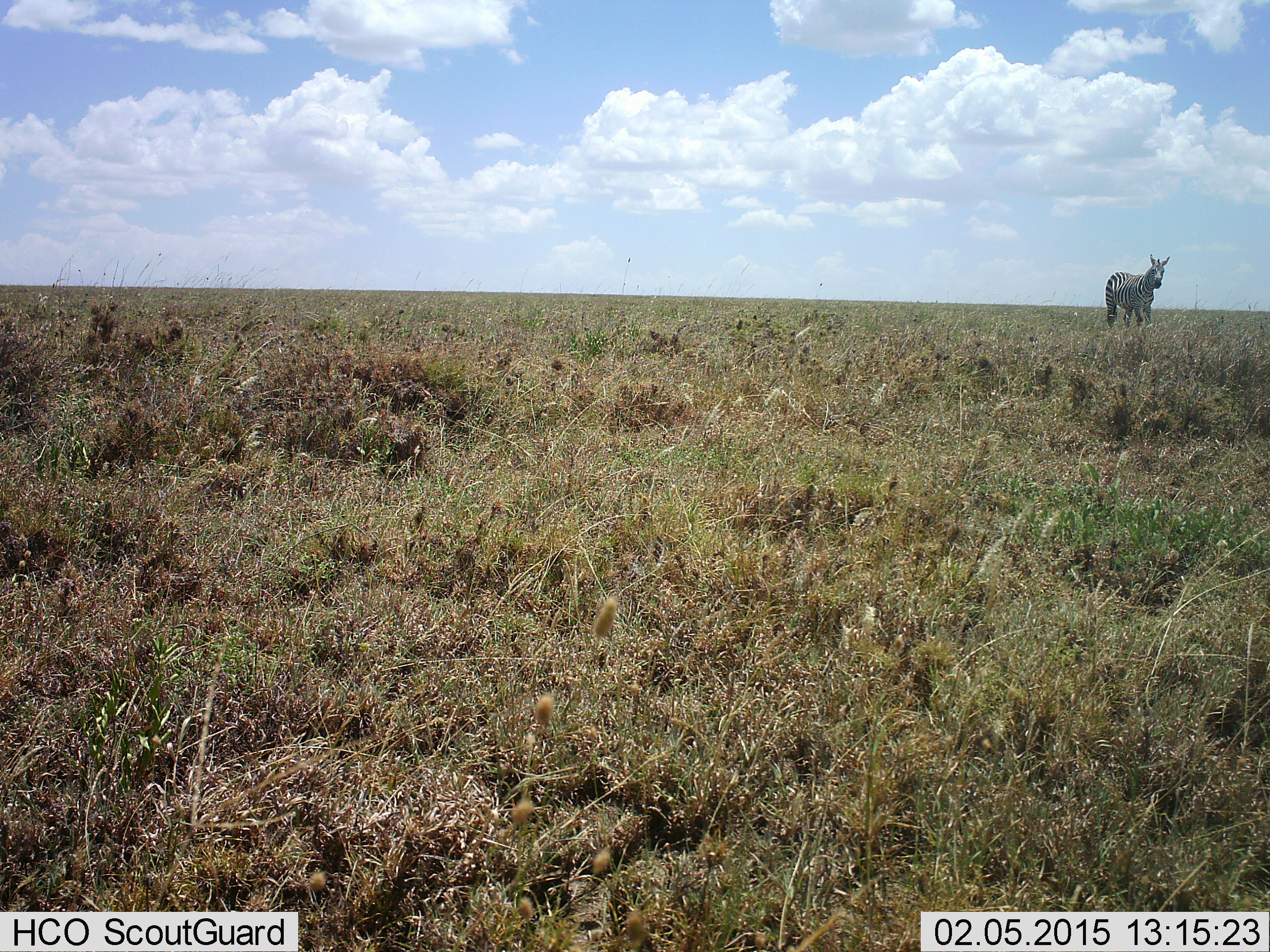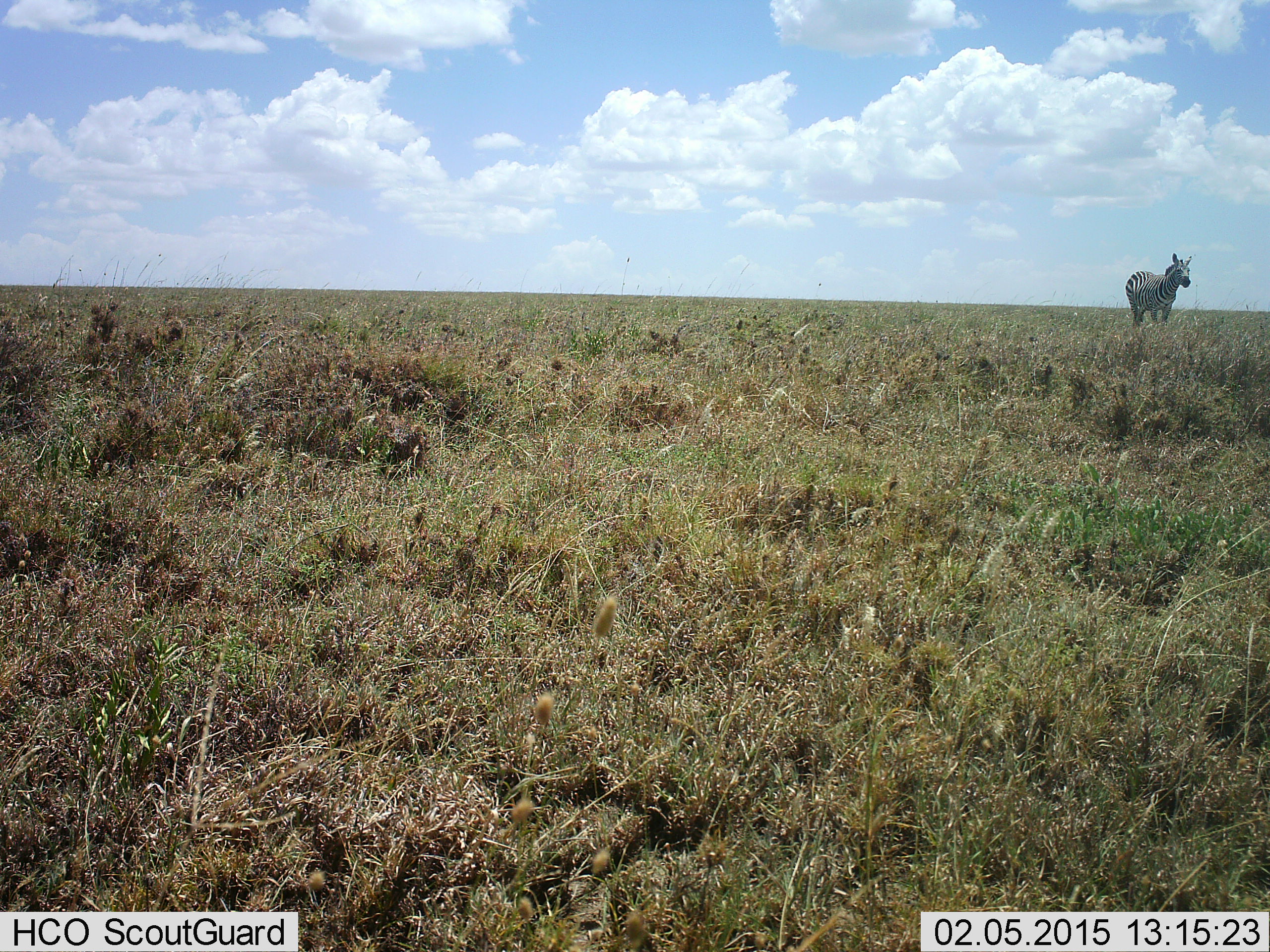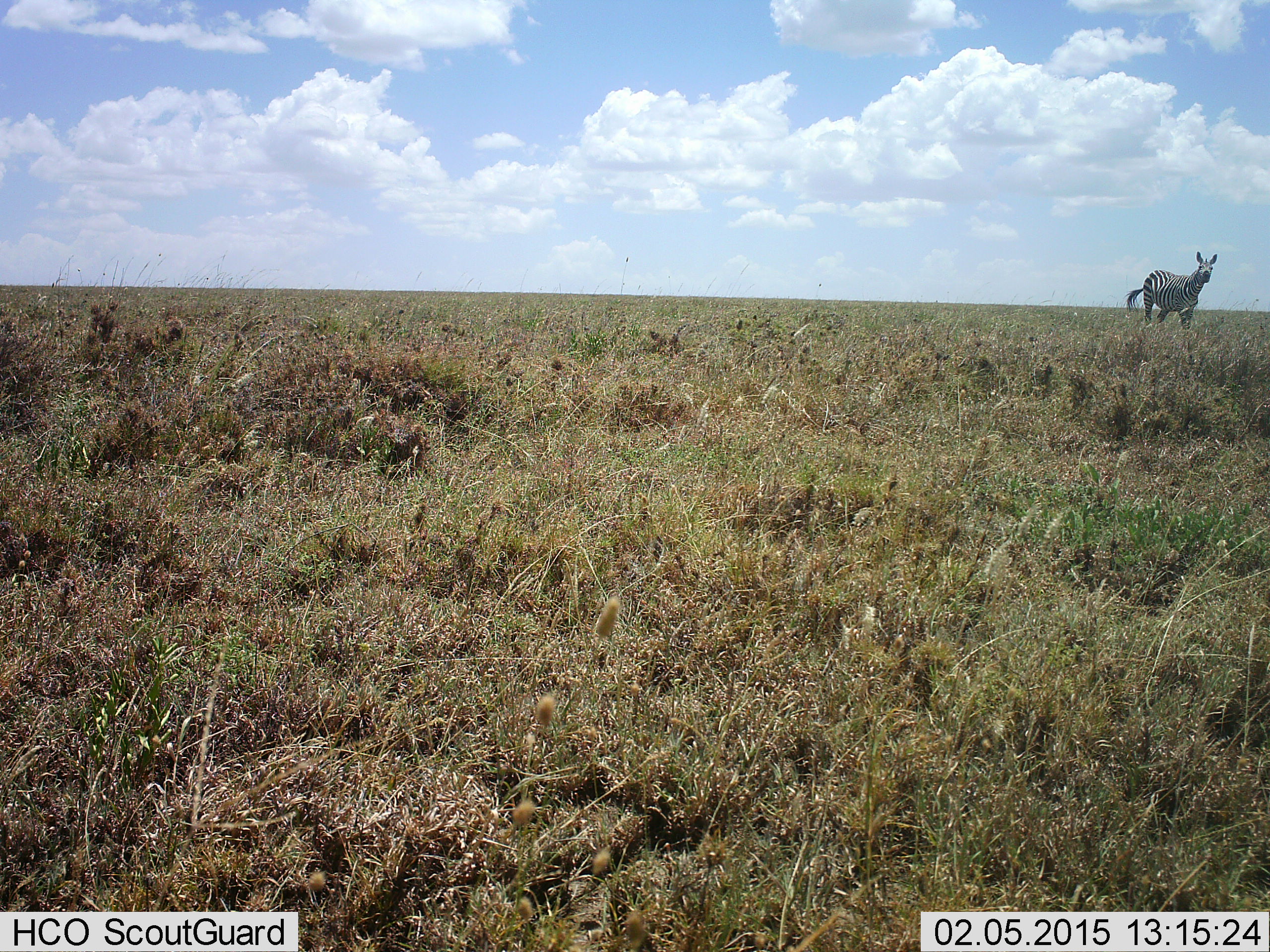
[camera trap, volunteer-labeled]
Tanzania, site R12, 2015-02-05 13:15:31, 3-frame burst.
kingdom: Animalia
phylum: Chordata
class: Mammalia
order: Perissodactyla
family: Equidae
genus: Equus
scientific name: Equus quagga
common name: plains zebra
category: zebra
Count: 1.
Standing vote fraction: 40%.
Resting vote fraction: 0%.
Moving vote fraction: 60%.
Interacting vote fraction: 0%.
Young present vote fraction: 0%.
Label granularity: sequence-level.